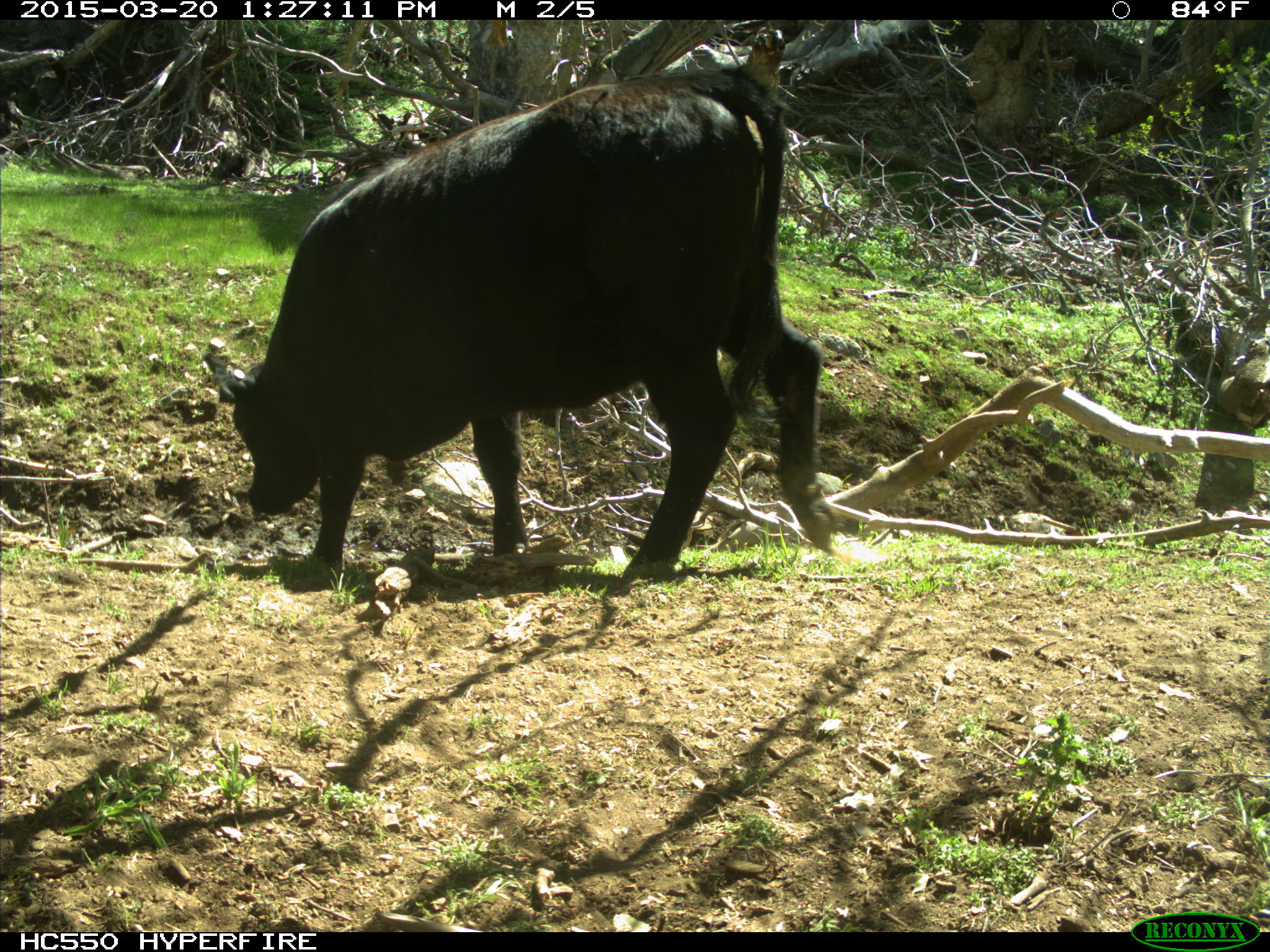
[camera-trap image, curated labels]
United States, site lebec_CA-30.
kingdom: Animalia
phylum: Chordata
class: Mammalia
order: Artiodactyla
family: Bovidae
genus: Bos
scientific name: Bos taurus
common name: domestic cow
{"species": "Bos taurus (domestic cow)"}